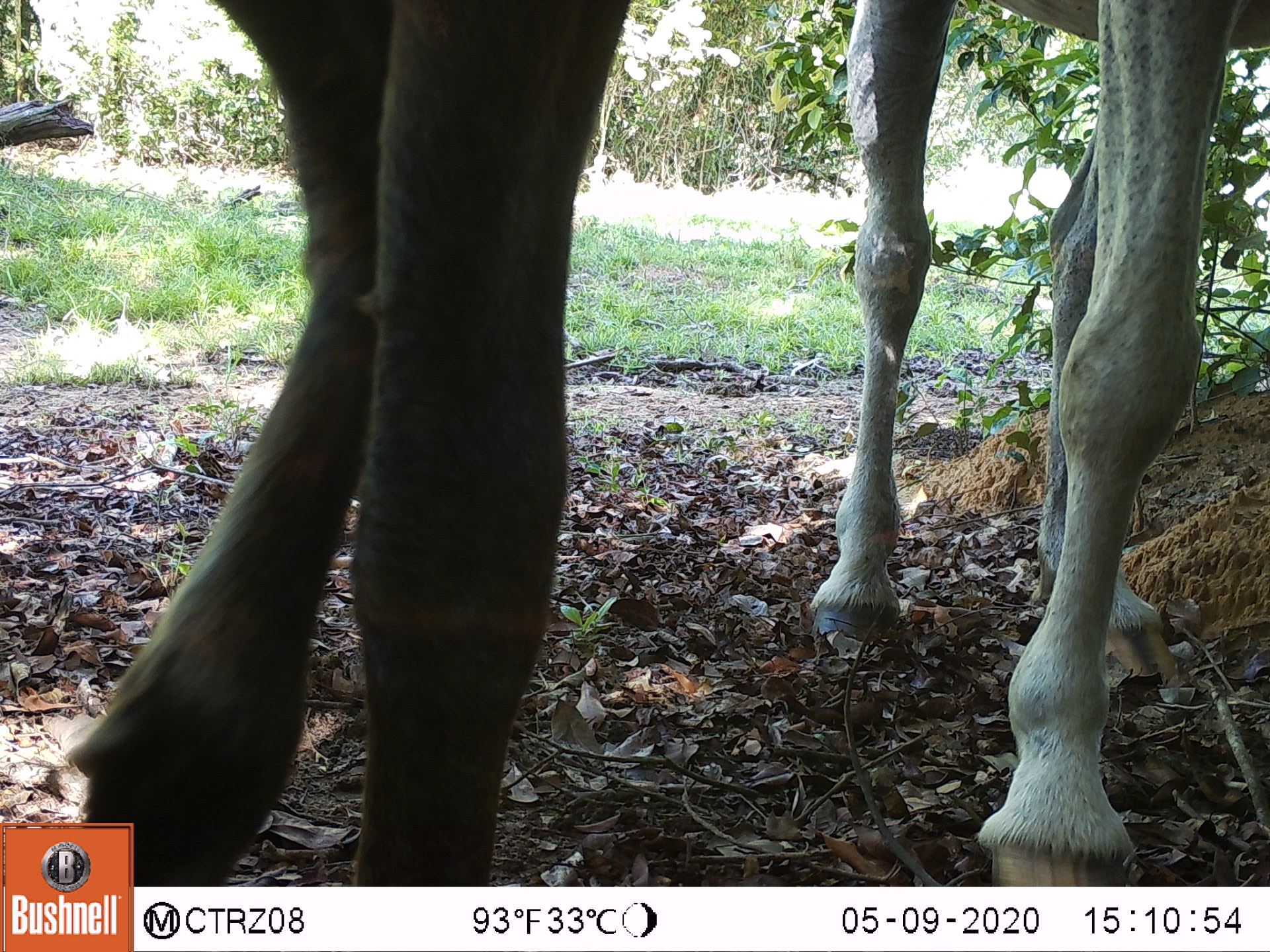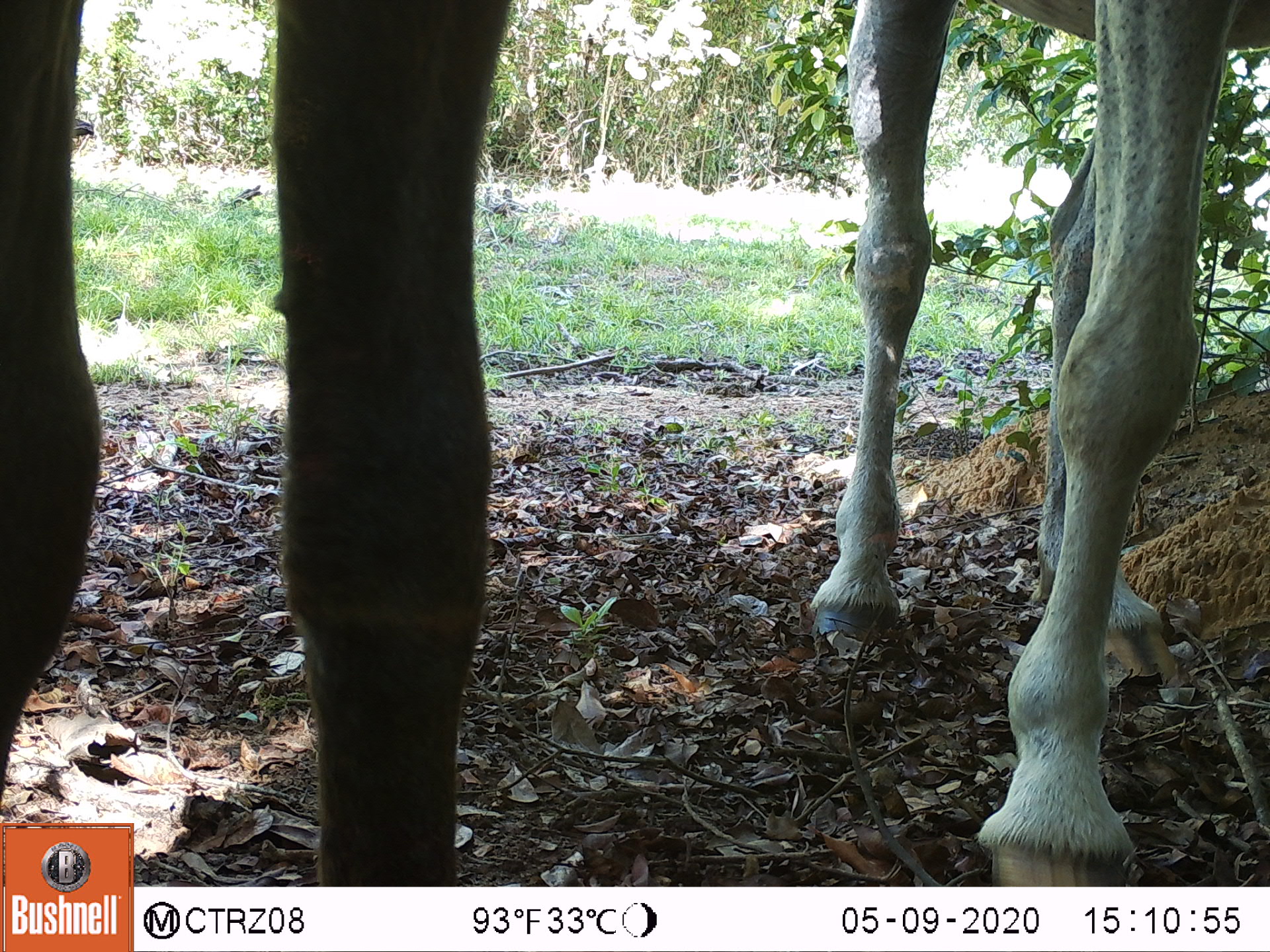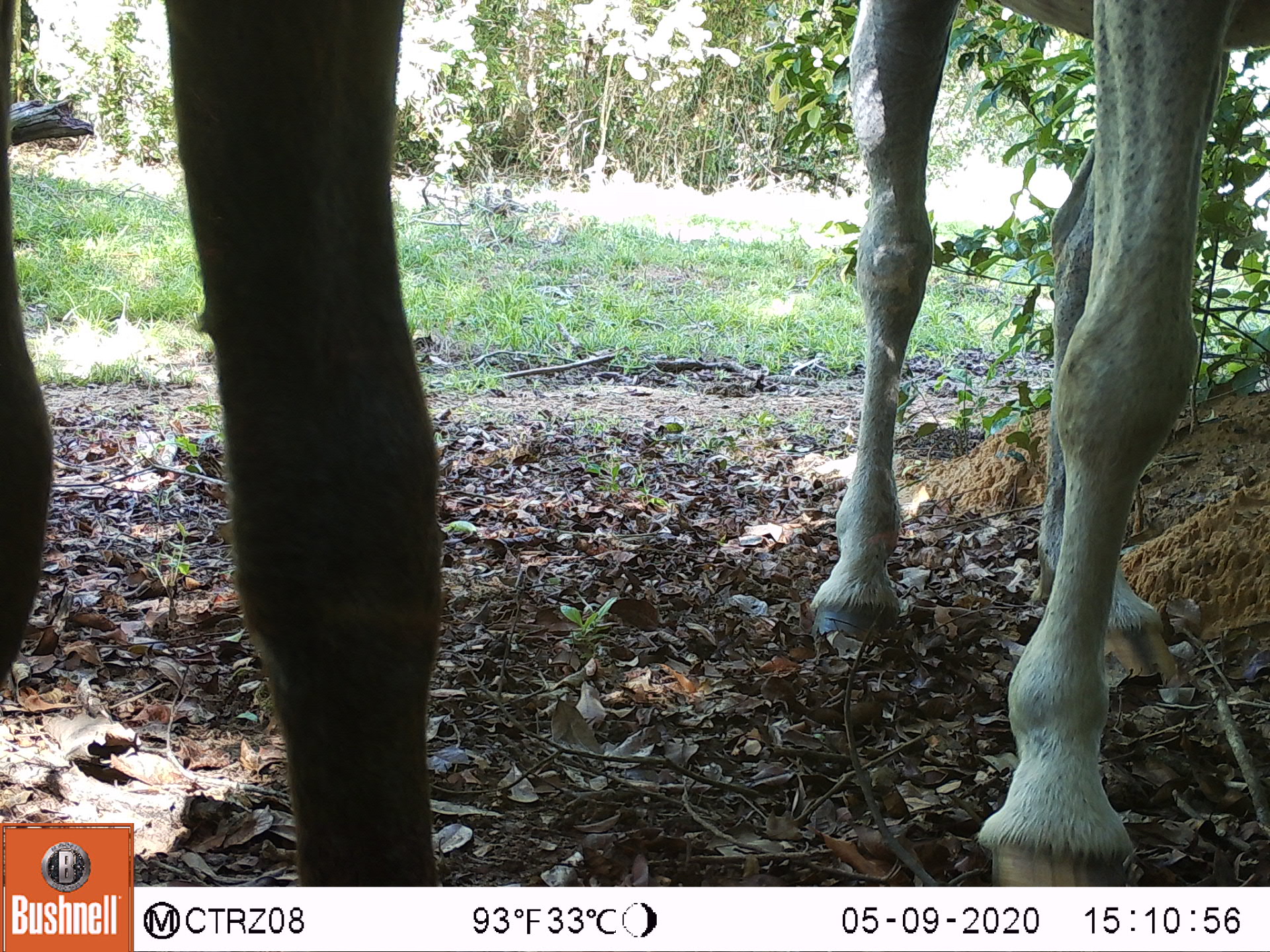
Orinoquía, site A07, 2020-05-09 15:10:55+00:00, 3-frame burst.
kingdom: Animalia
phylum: Chordata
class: Mammalia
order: Perissodactyla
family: Equidae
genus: Equus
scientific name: Equus caballus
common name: domestic horse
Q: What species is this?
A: Domestic horse (Equus caballus).